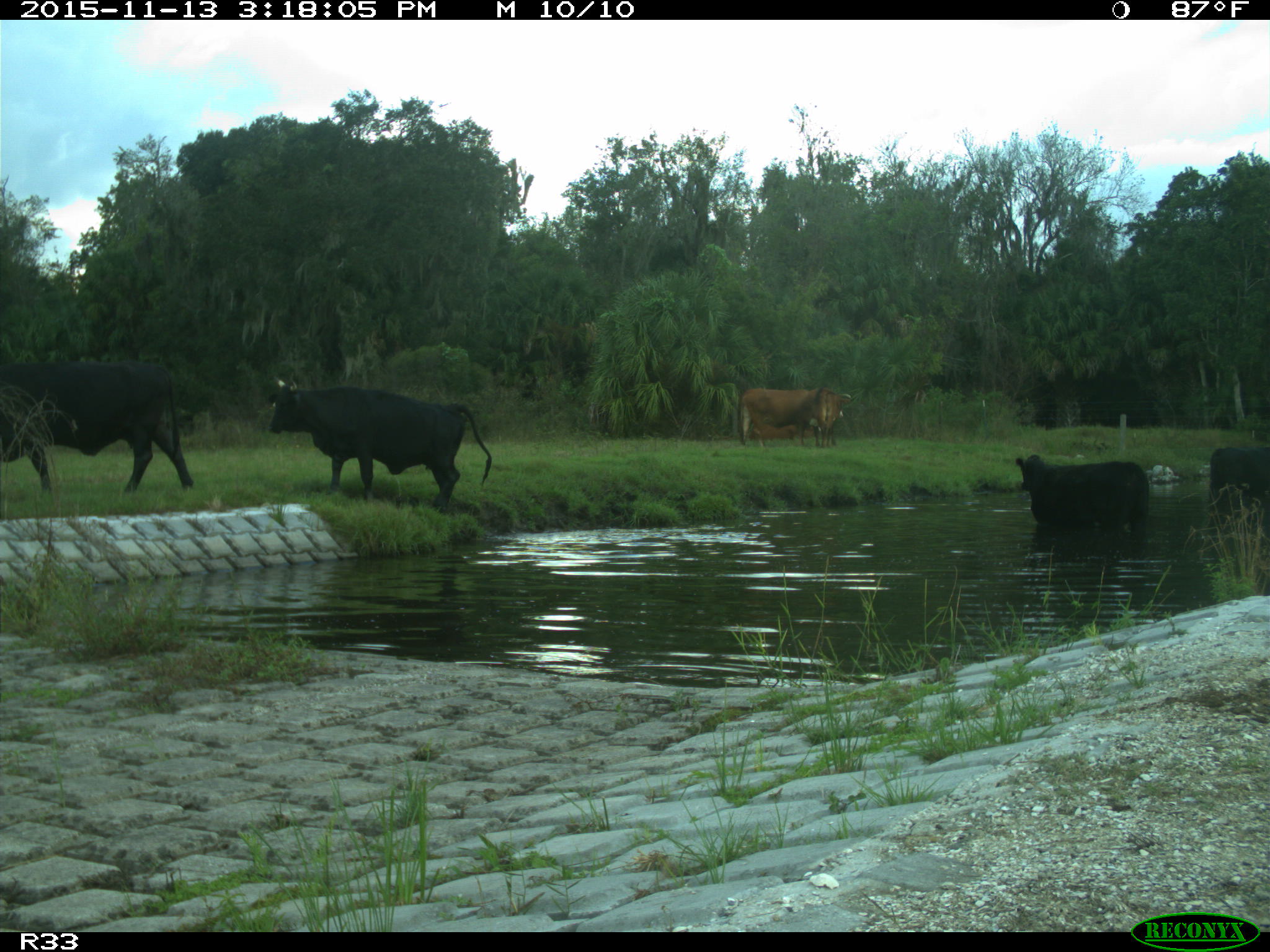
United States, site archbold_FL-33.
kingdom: Animalia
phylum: Chordata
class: Mammalia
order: Artiodactyla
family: Bovidae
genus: Bos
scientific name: Bos taurus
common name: domestic cow